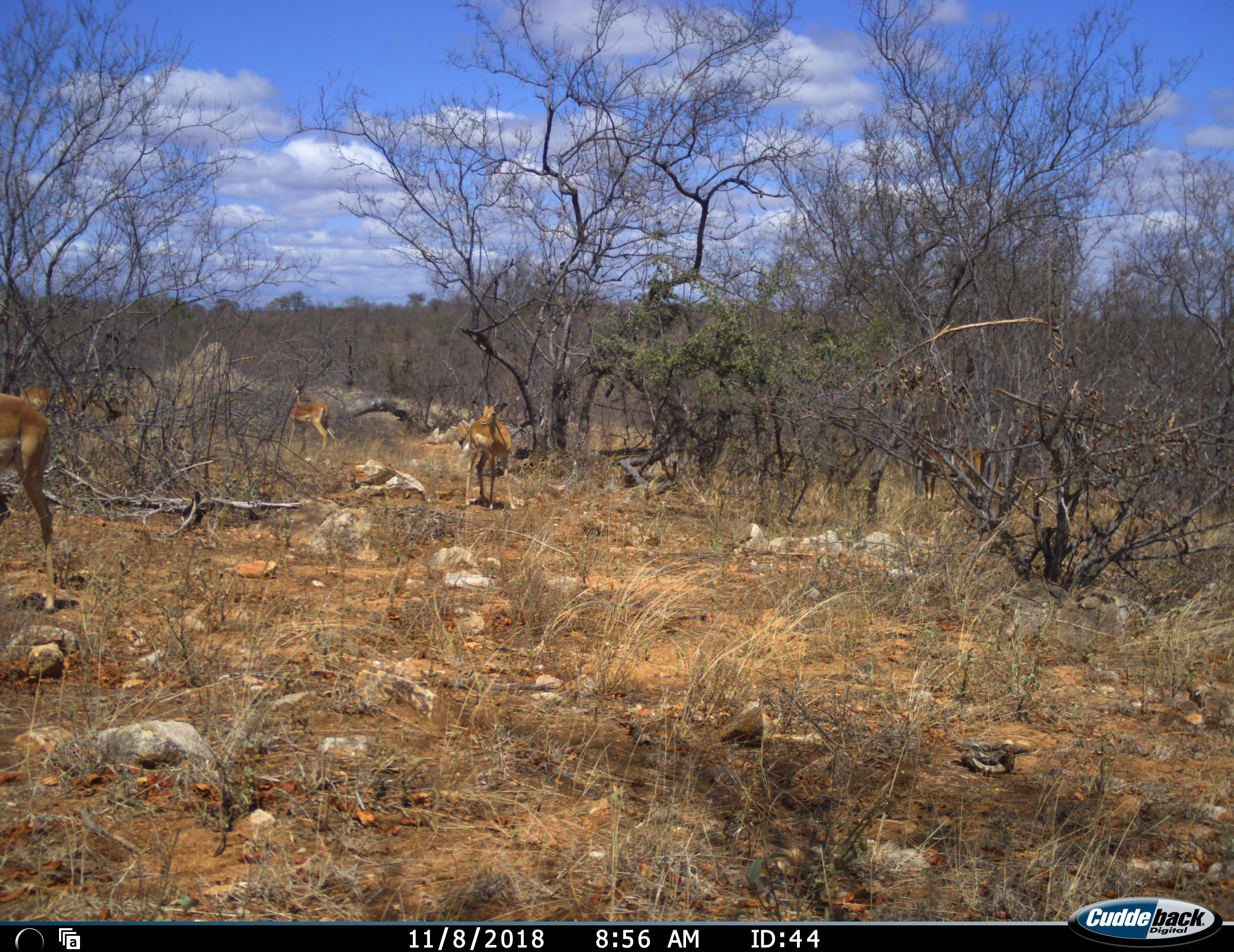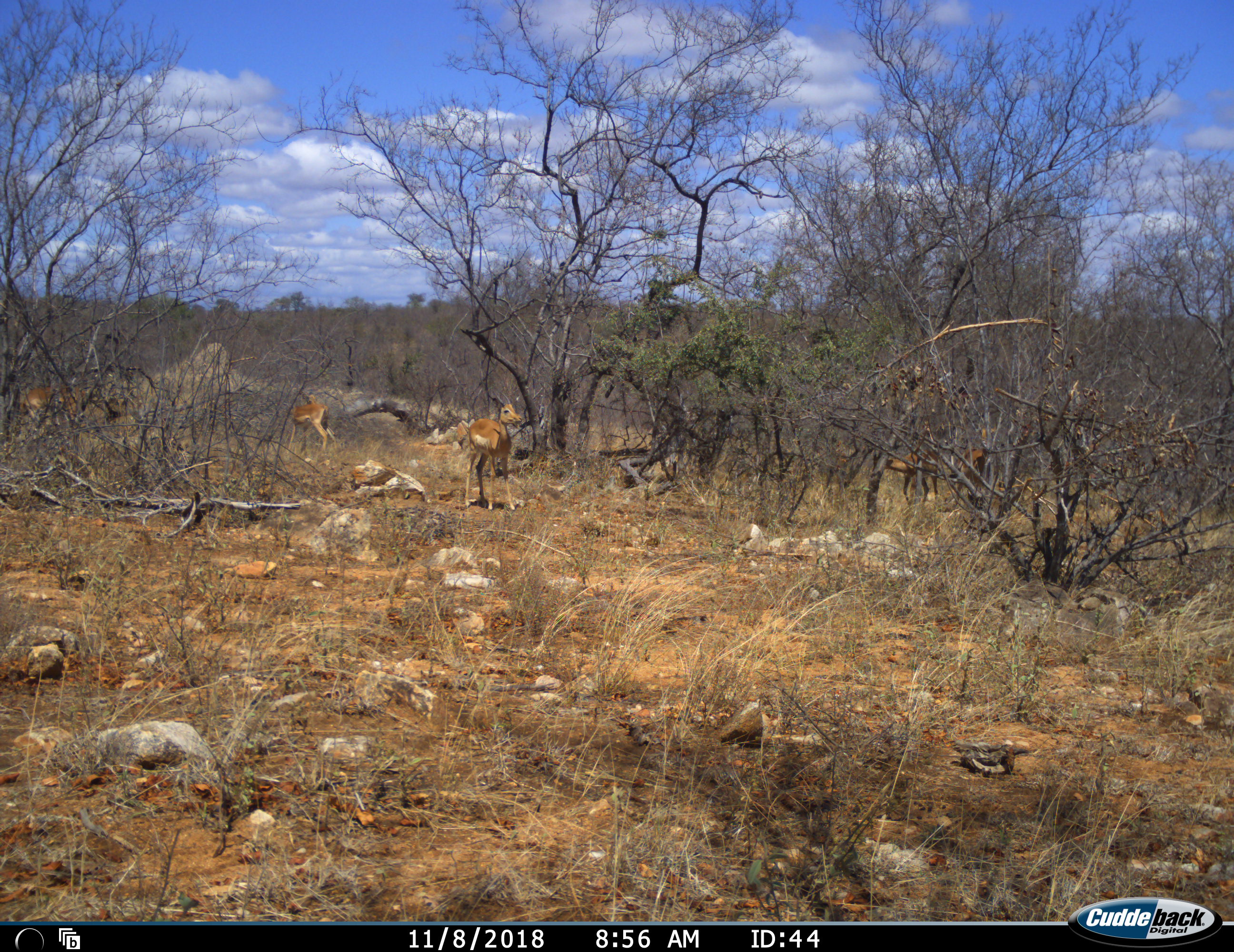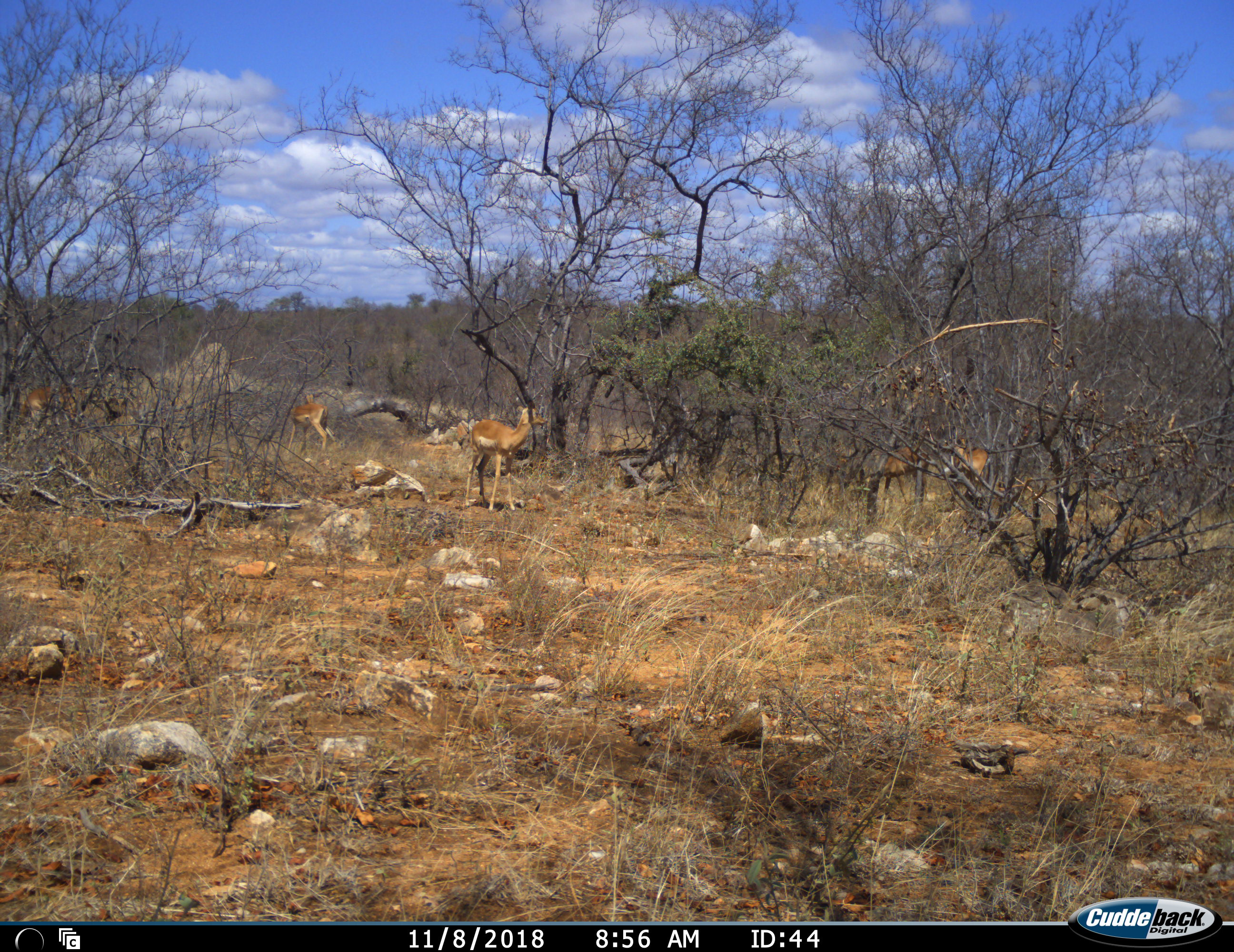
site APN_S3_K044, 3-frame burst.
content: unidentified animal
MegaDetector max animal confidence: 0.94